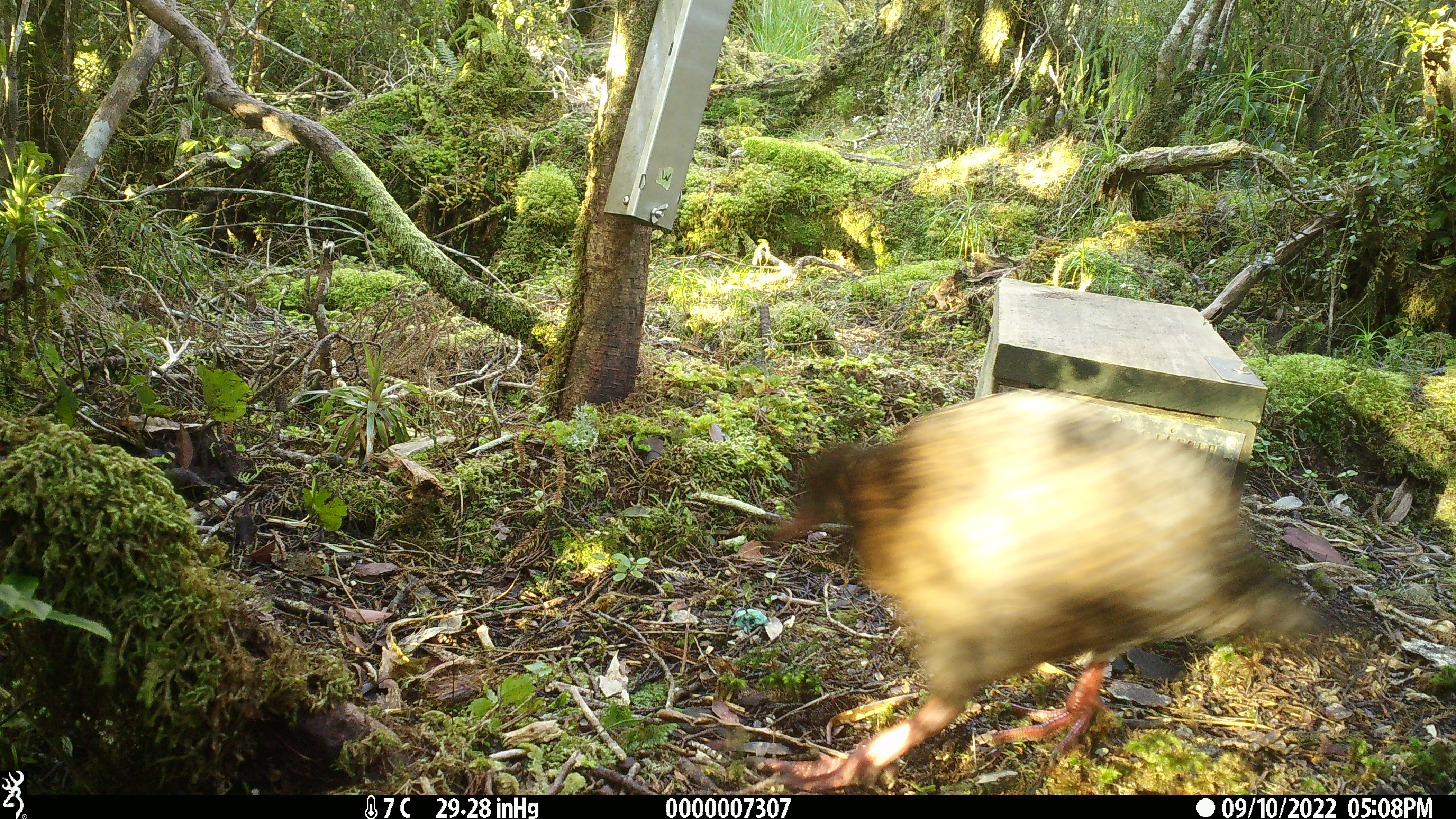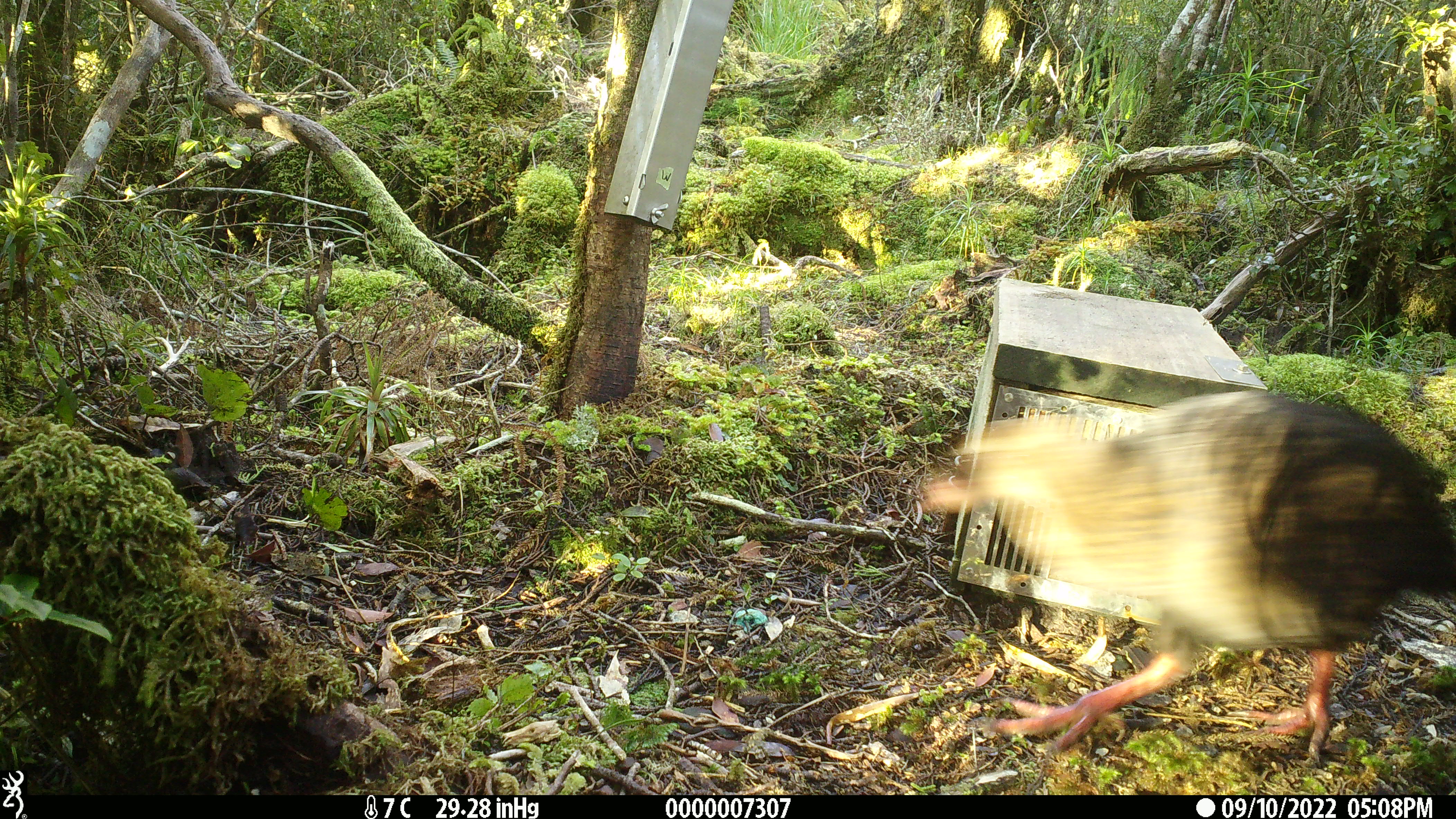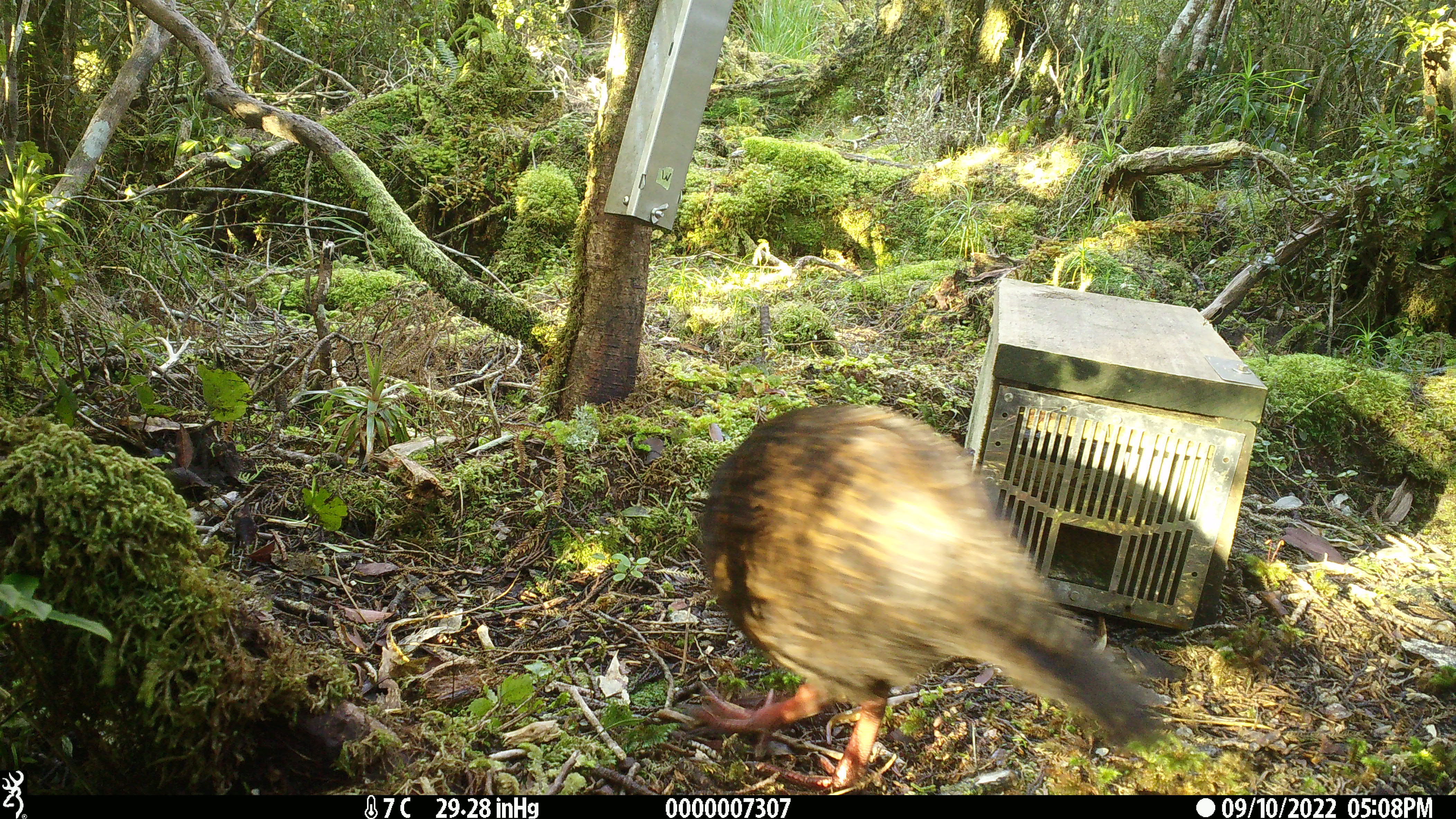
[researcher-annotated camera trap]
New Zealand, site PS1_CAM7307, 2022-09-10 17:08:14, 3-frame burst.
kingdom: Animalia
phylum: Chordata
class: Aves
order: Gruiformes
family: Rallidae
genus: Gallirallus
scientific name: Gallirallus australis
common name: weka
Weka (Gallirallus australis).